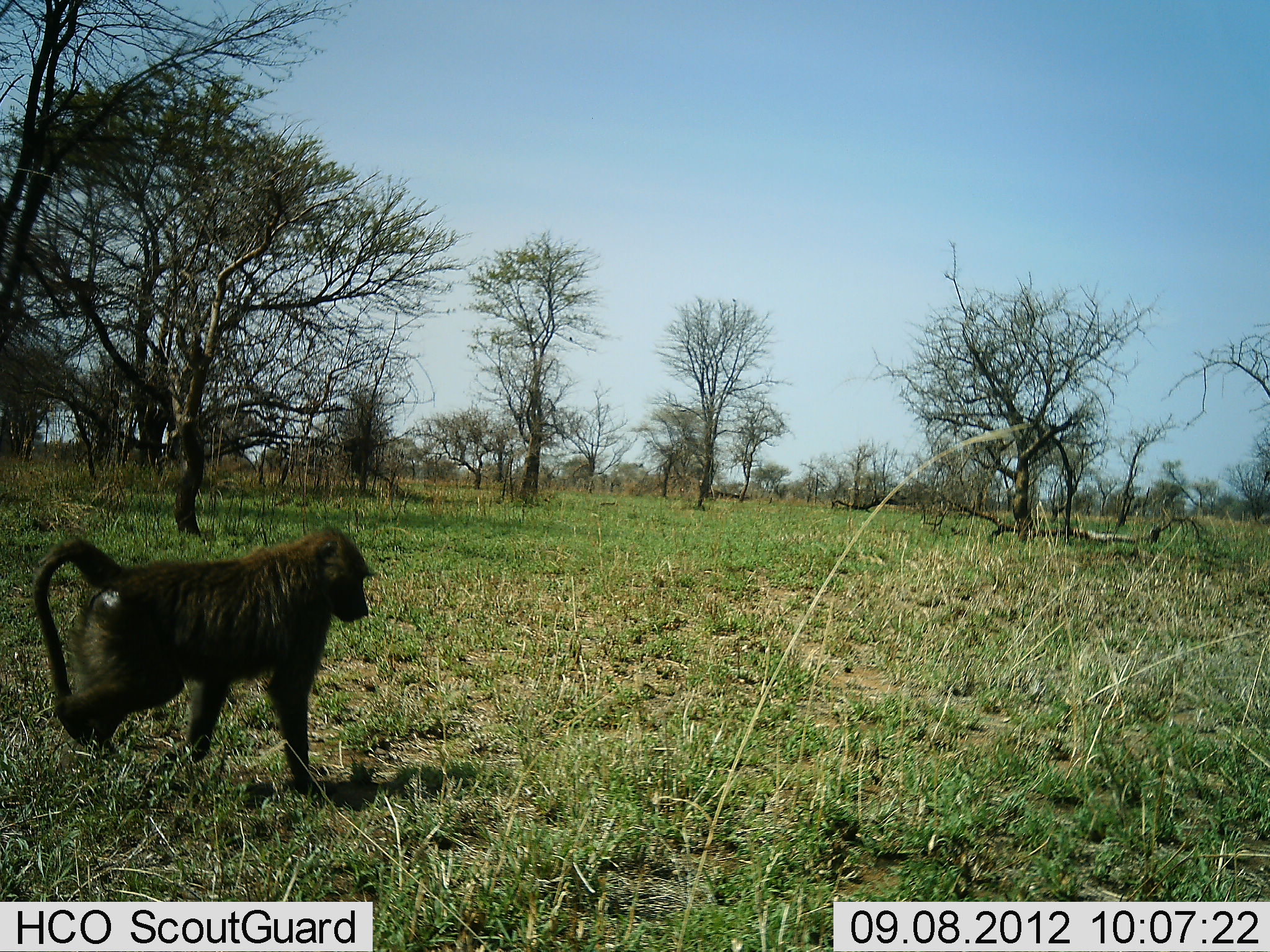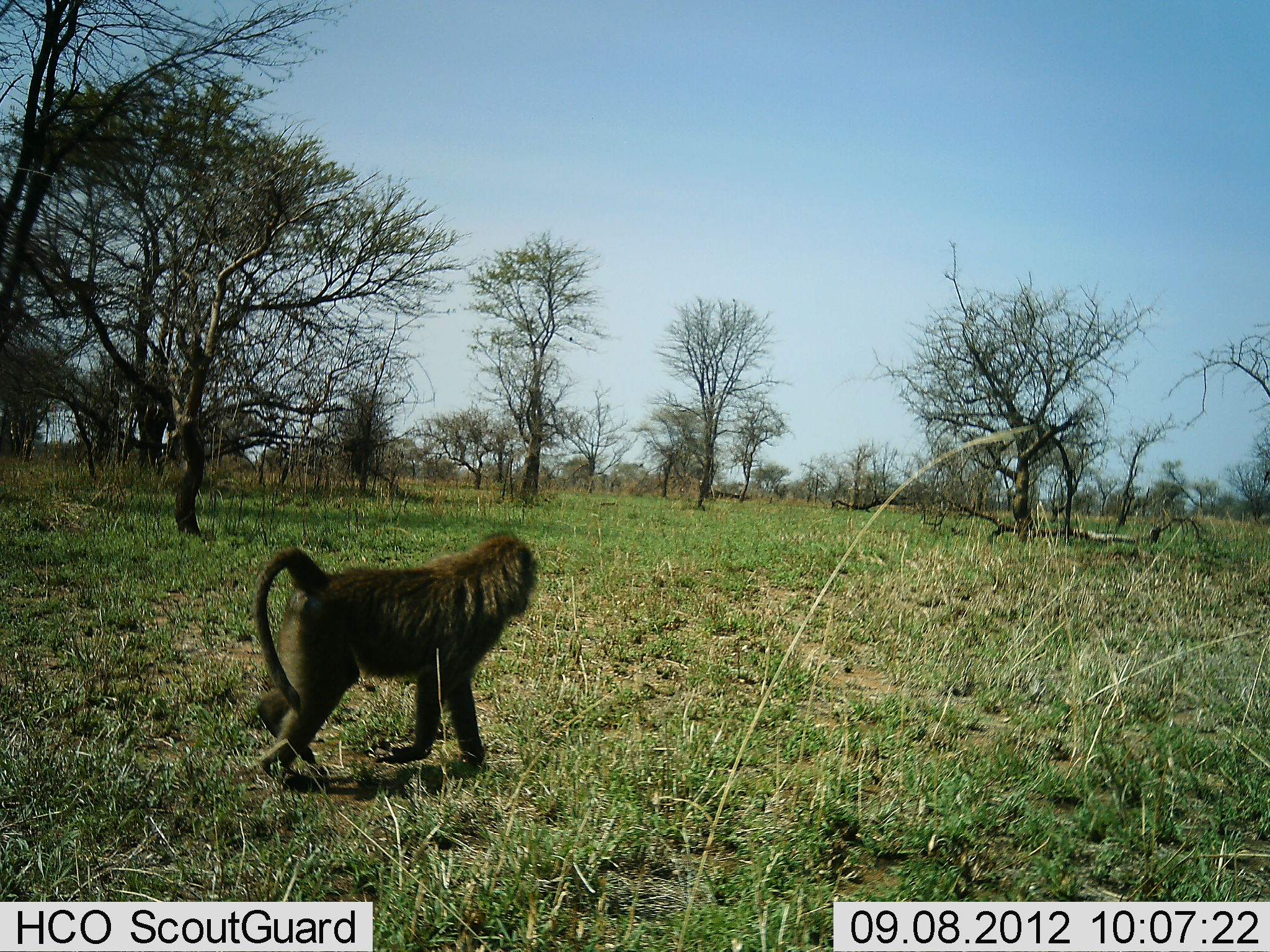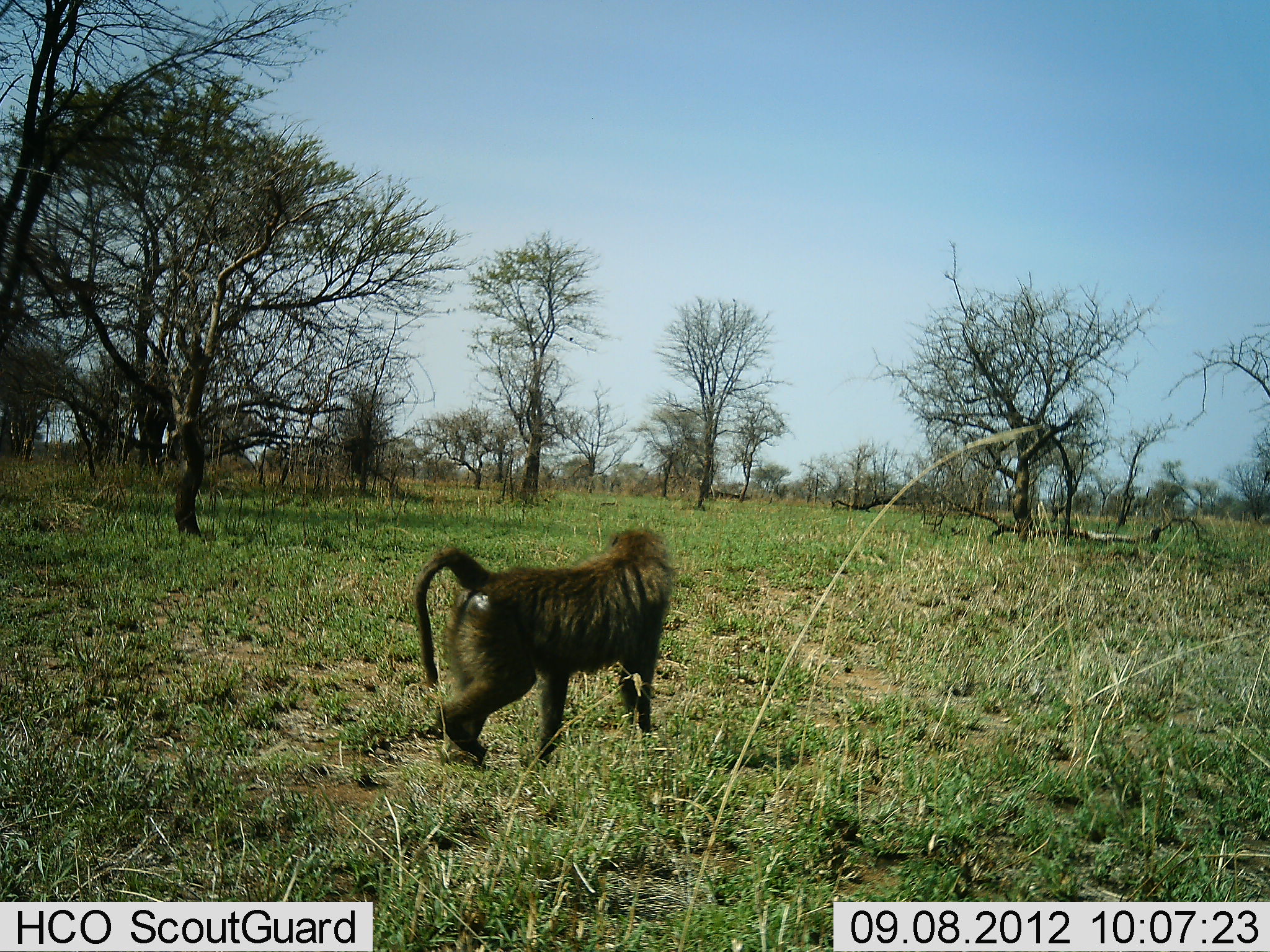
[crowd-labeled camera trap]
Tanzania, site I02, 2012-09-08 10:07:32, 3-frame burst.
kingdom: Animalia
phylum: Chordata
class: Mammalia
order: Primates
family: Cercopithecidae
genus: Papio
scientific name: Papio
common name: baboon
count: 1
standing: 0%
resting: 0%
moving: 100%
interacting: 0%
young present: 0%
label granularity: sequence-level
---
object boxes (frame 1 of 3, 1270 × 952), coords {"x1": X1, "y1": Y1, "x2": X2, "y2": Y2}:
animal: {"x1": 32, "y1": 527, "x2": 375, "y2": 798}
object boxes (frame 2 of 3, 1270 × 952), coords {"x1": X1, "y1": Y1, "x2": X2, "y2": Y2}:
animal: {"x1": 250, "y1": 529, "x2": 539, "y2": 739}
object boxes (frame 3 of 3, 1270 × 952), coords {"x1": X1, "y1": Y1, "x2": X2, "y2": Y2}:
animal: {"x1": 414, "y1": 527, "x2": 675, "y2": 723}